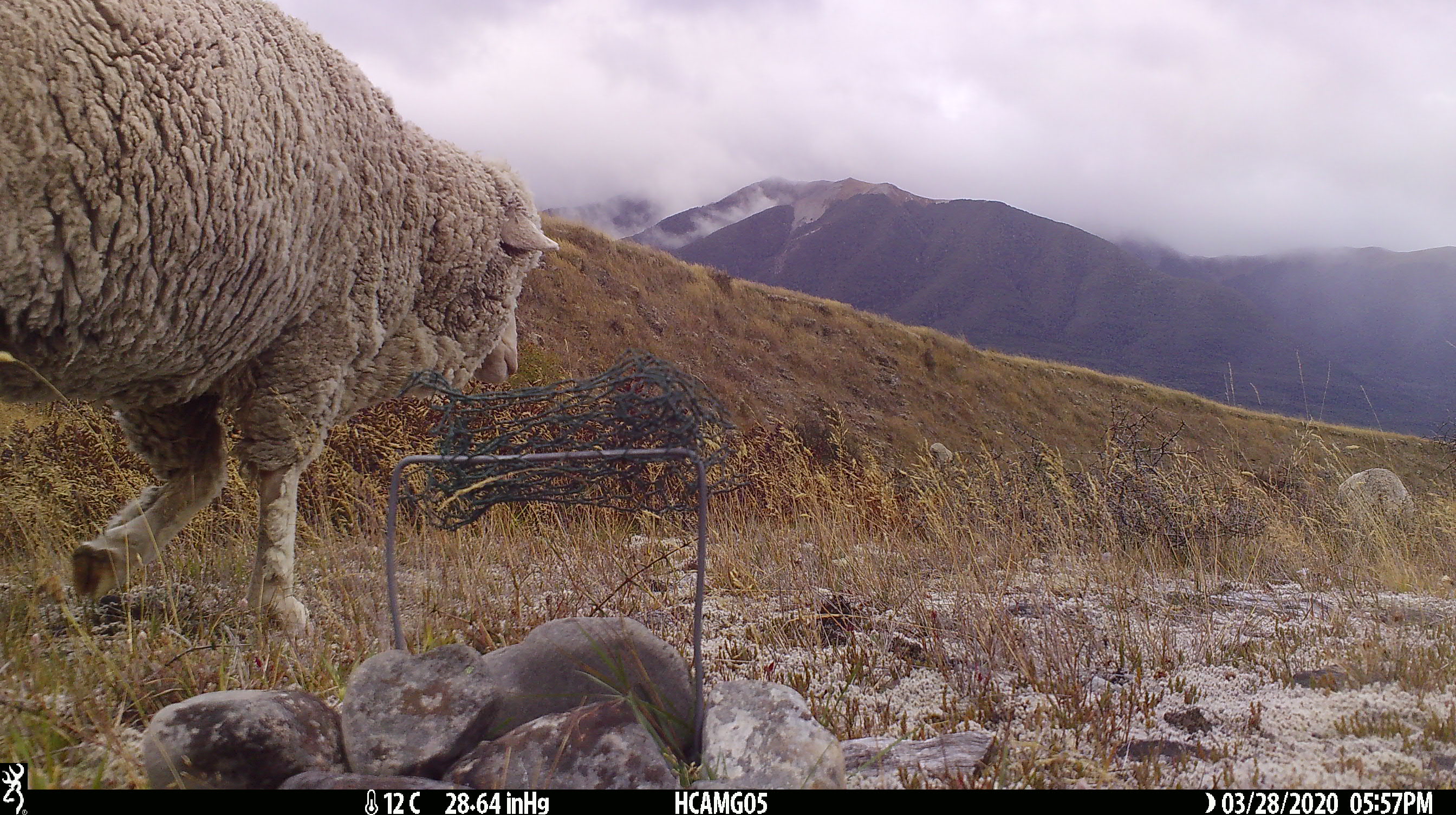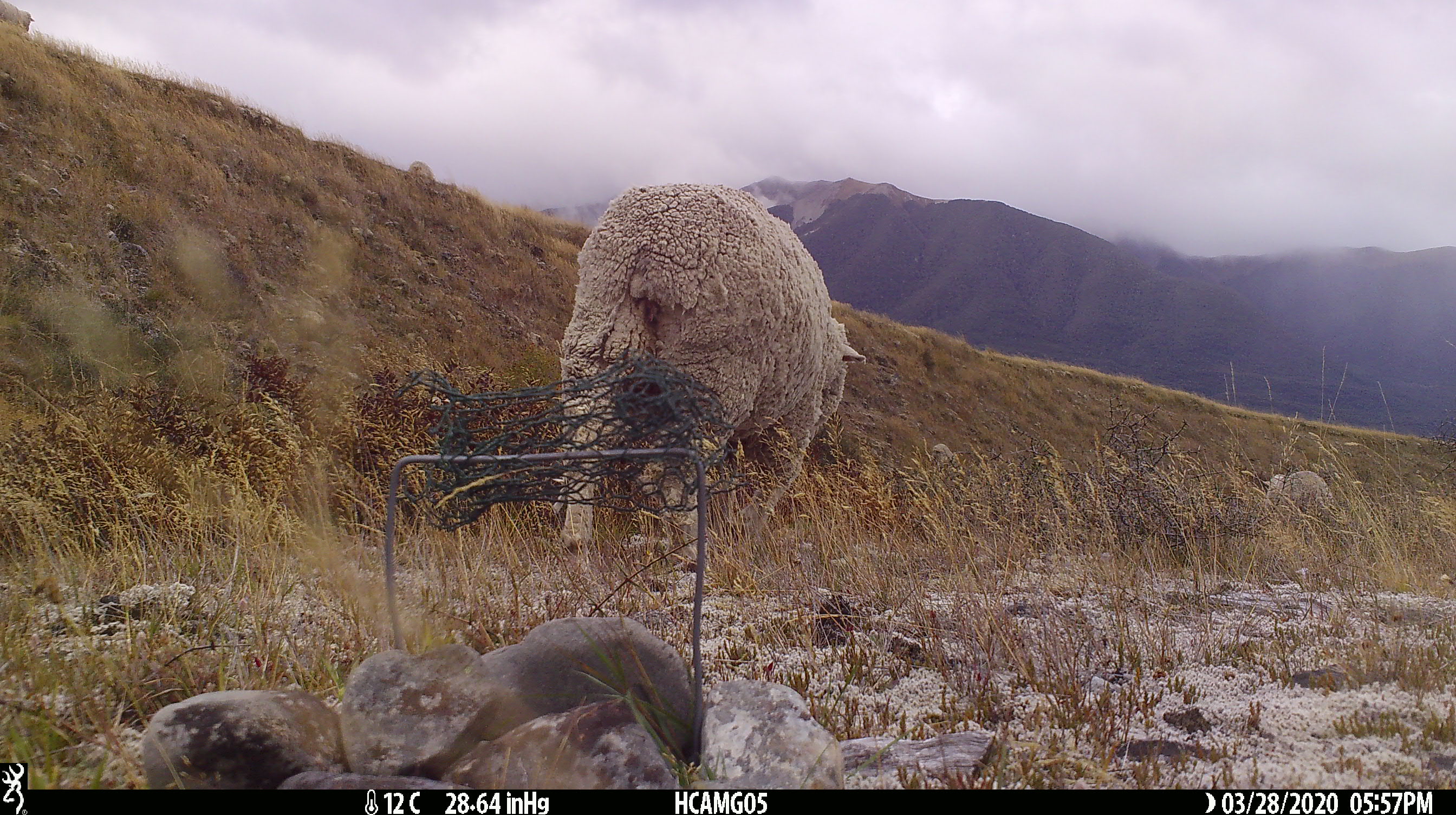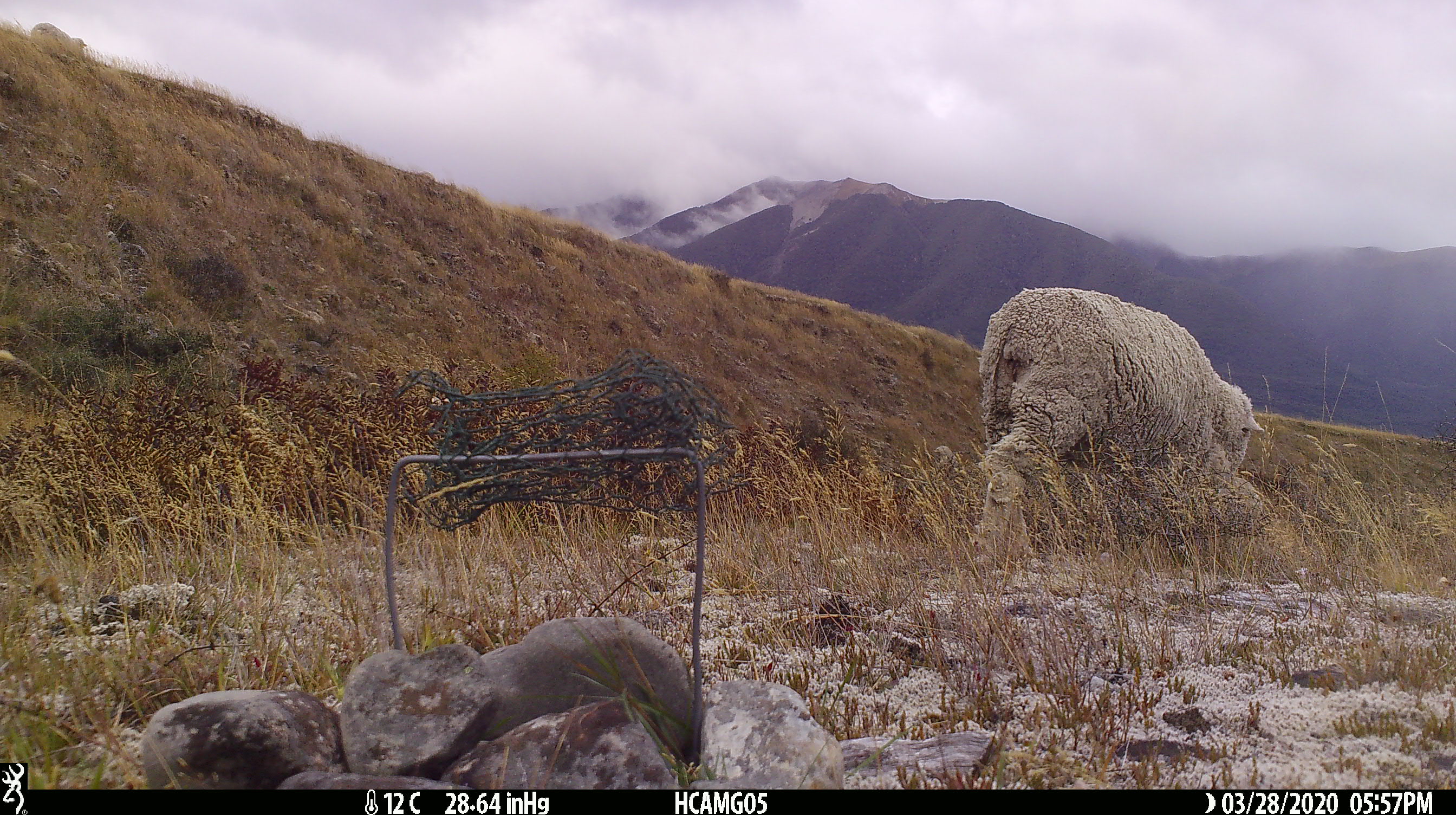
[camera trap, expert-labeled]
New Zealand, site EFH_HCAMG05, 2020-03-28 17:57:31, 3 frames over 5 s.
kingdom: Animalia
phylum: Chordata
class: Mammalia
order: Artiodactyla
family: Bovidae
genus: Ovis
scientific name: Ovis aries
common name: domestic sheep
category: sheep